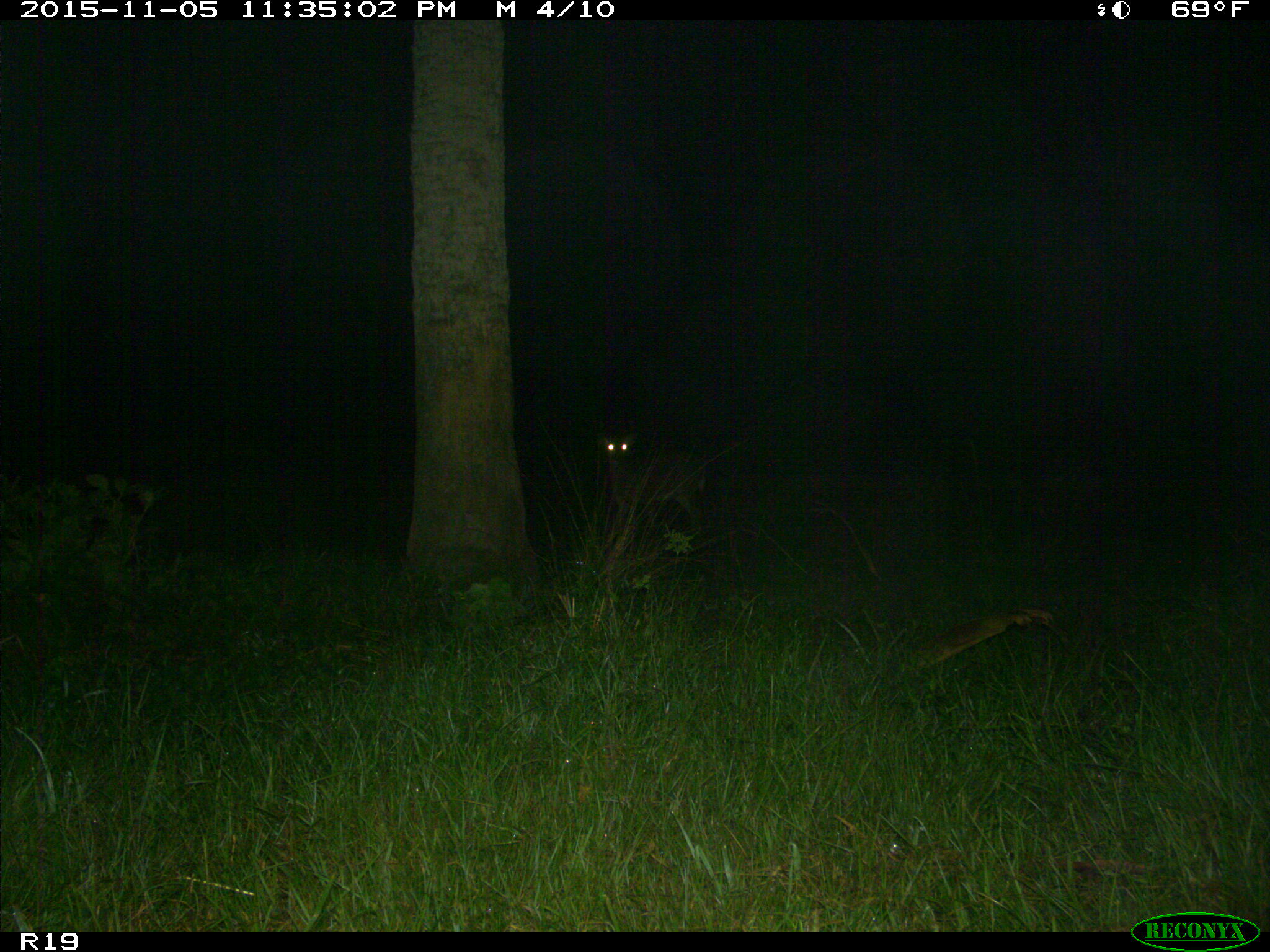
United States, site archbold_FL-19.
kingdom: Animalia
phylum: Chordata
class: Mammalia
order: Artiodactyla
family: Cervidae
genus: Odocoileus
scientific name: Odocoileus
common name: deer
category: unidentified deer